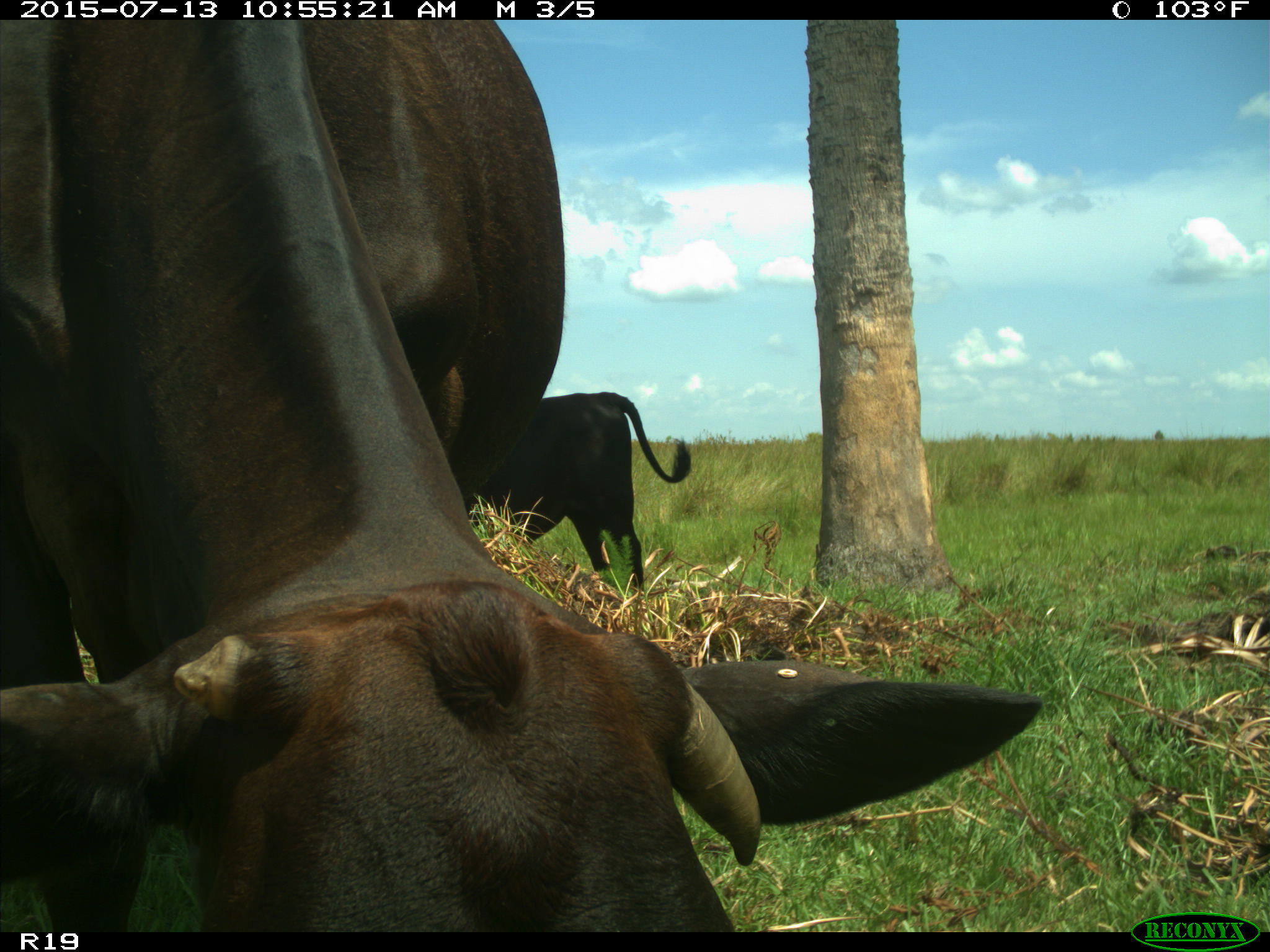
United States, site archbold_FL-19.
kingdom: Animalia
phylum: Chordata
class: Mammalia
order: Artiodactyla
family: Bovidae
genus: Bos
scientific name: Bos taurus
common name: domestic cow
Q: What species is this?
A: Bos taurus (domestic cow).